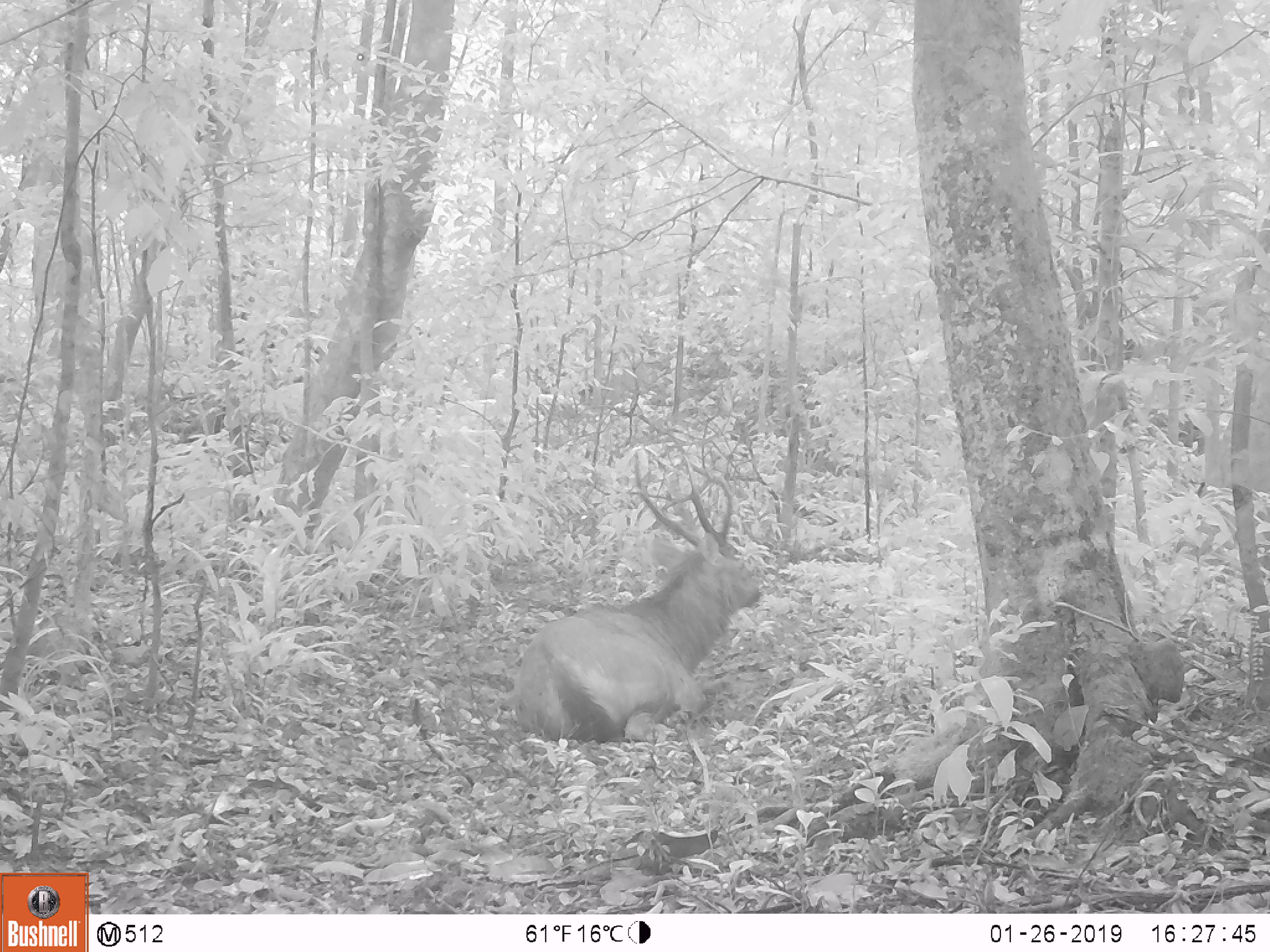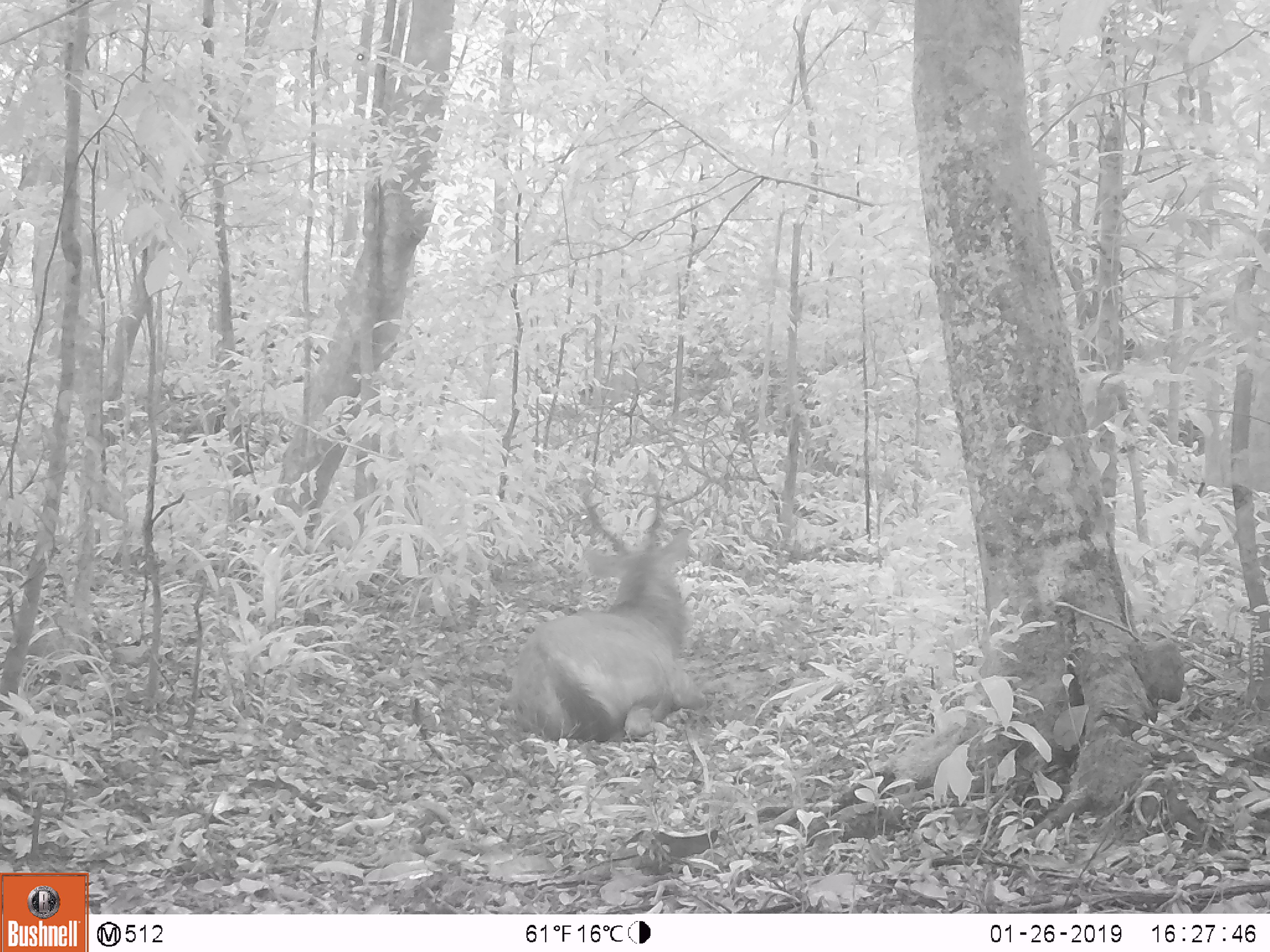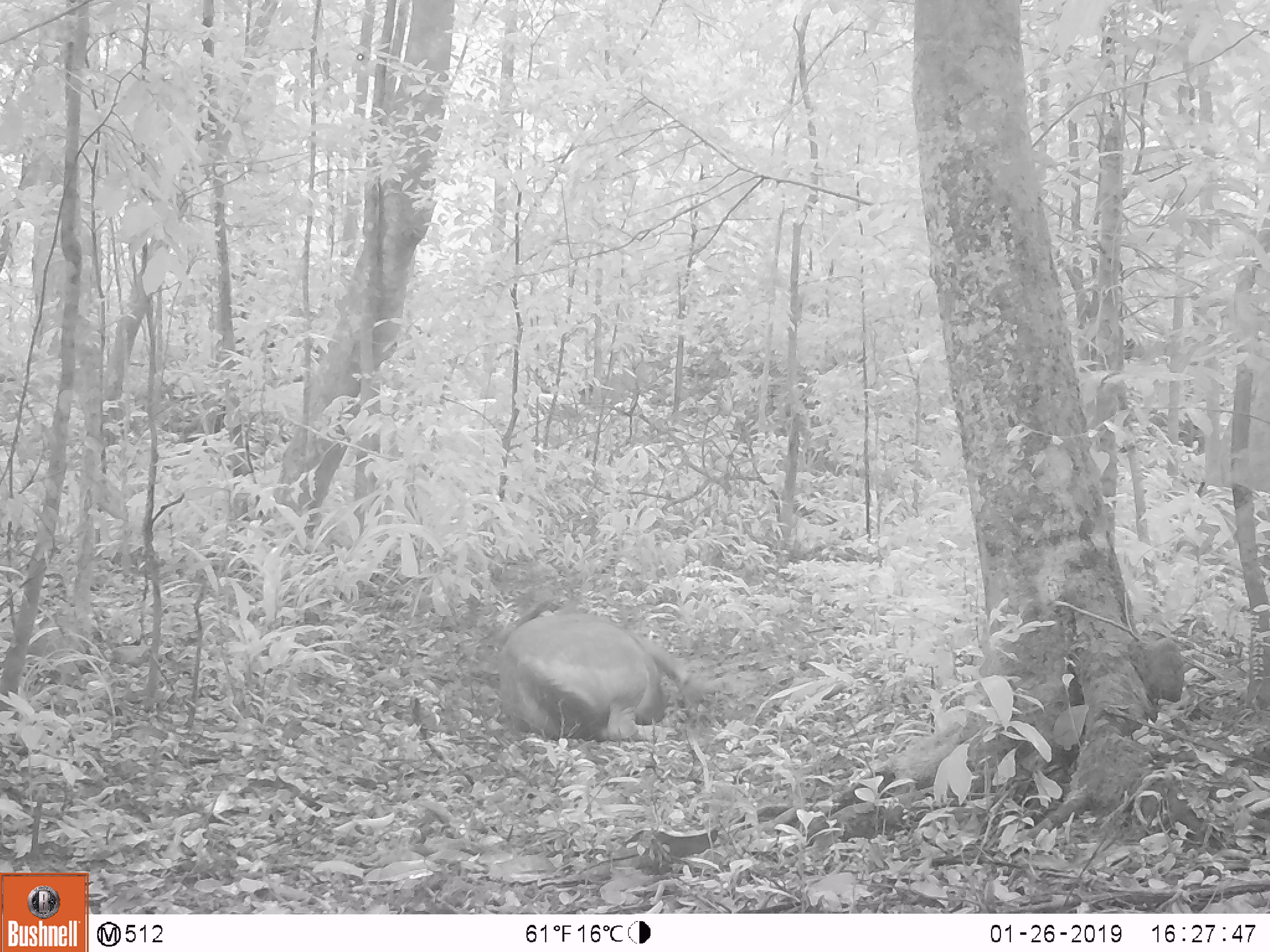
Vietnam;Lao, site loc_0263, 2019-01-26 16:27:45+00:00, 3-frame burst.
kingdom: Animalia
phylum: Chordata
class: Mammalia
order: Artiodactyla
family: Cervidae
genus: Rusa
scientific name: Rusa unicolor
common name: sambar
Sambar (Rusa unicolor). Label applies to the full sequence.